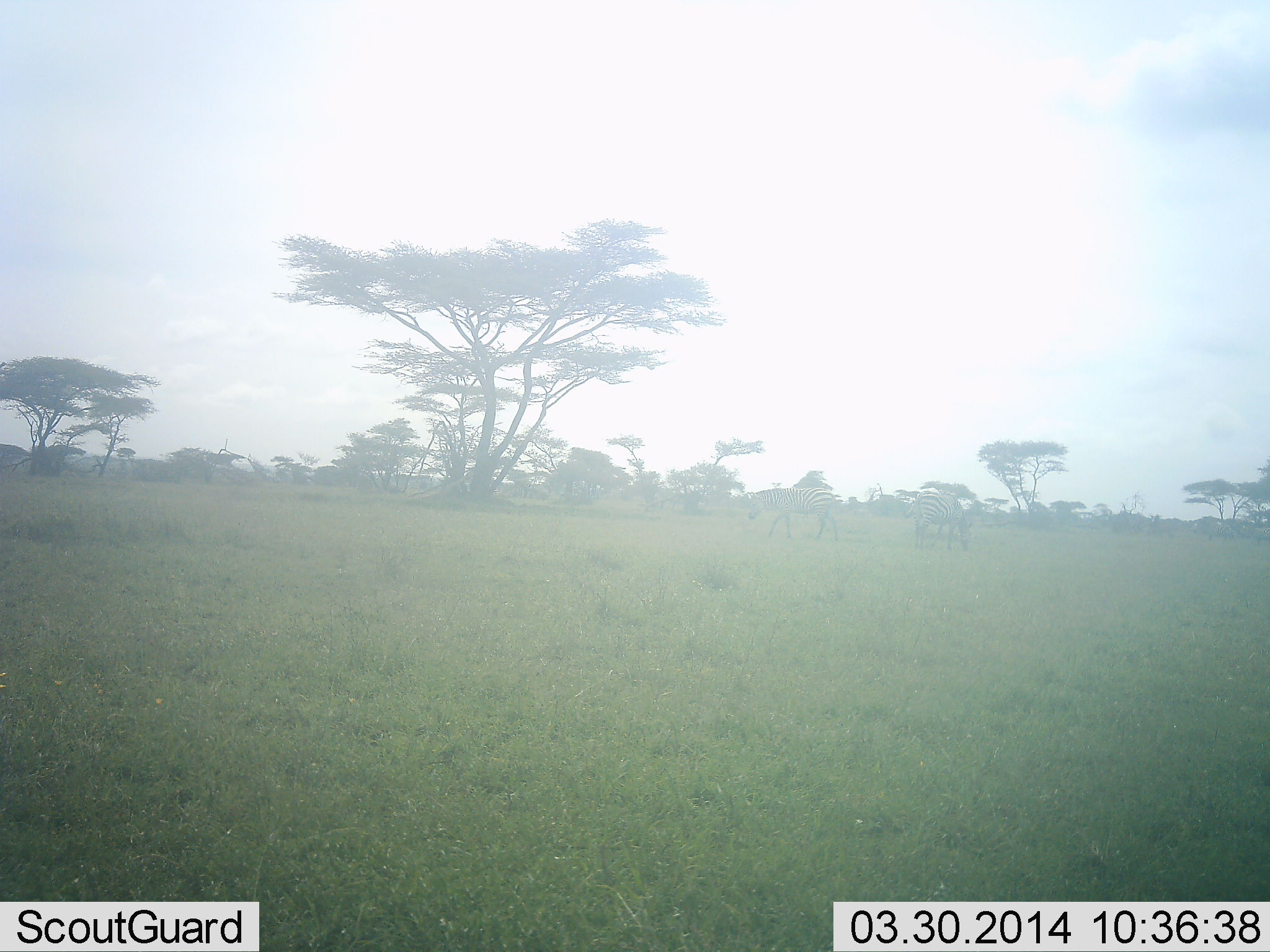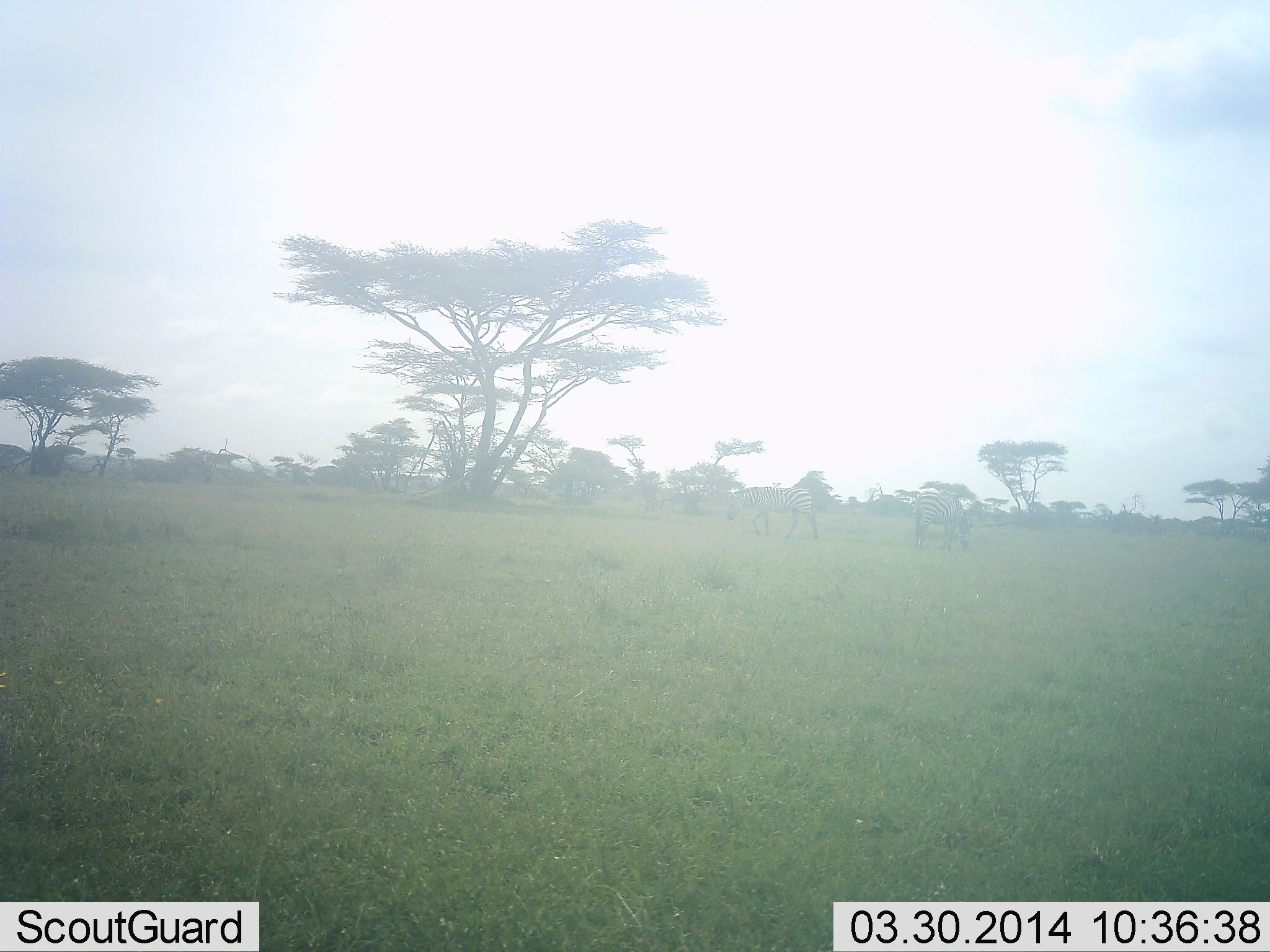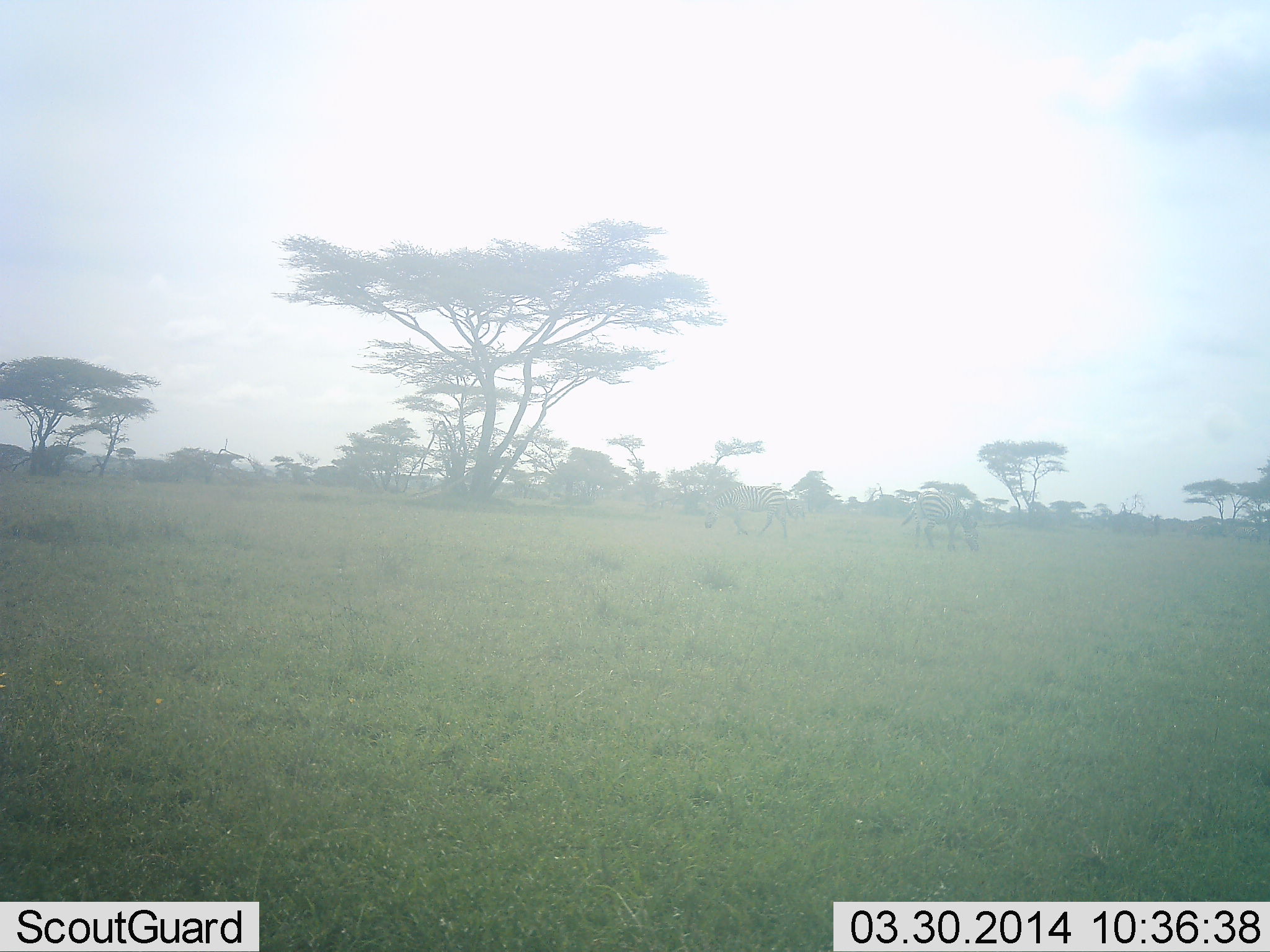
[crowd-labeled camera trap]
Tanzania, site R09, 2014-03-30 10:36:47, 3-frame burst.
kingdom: Animalia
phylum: Chordata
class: Mammalia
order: Perissodactyla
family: Equidae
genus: Equus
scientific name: Equus quagga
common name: plains zebra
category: zebra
Zebra (plains zebra) (Equus quagga), count 2. Behavior (volunteer vote fractions): standing 40%, resting 0%, moving 60%, interacting 0%. Young present (vote fraction): 0%. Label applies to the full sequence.